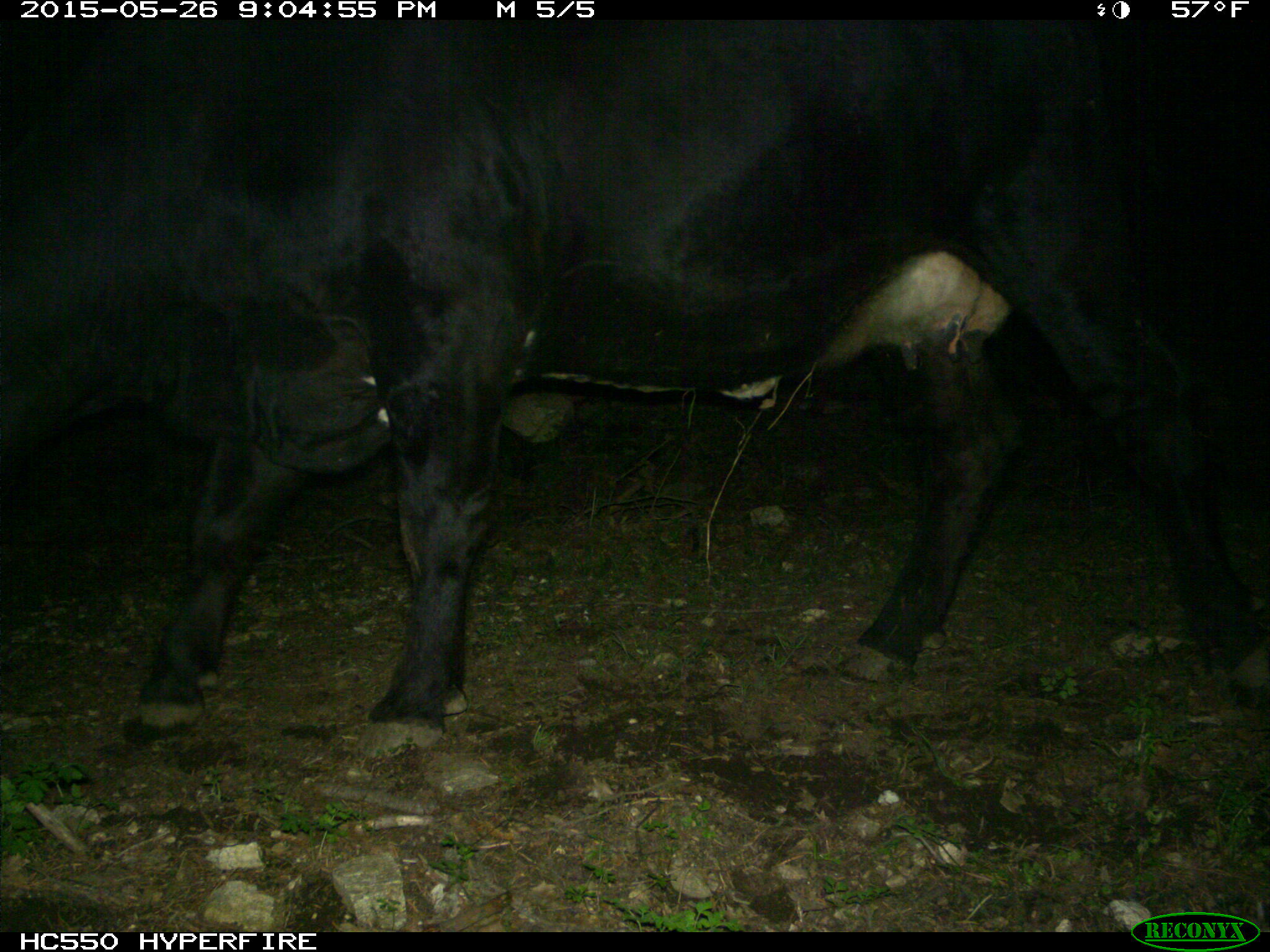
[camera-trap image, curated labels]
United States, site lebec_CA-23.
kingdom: Animalia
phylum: Chordata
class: Mammalia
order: Artiodactyla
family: Bovidae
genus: Bos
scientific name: Bos taurus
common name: domestic cow